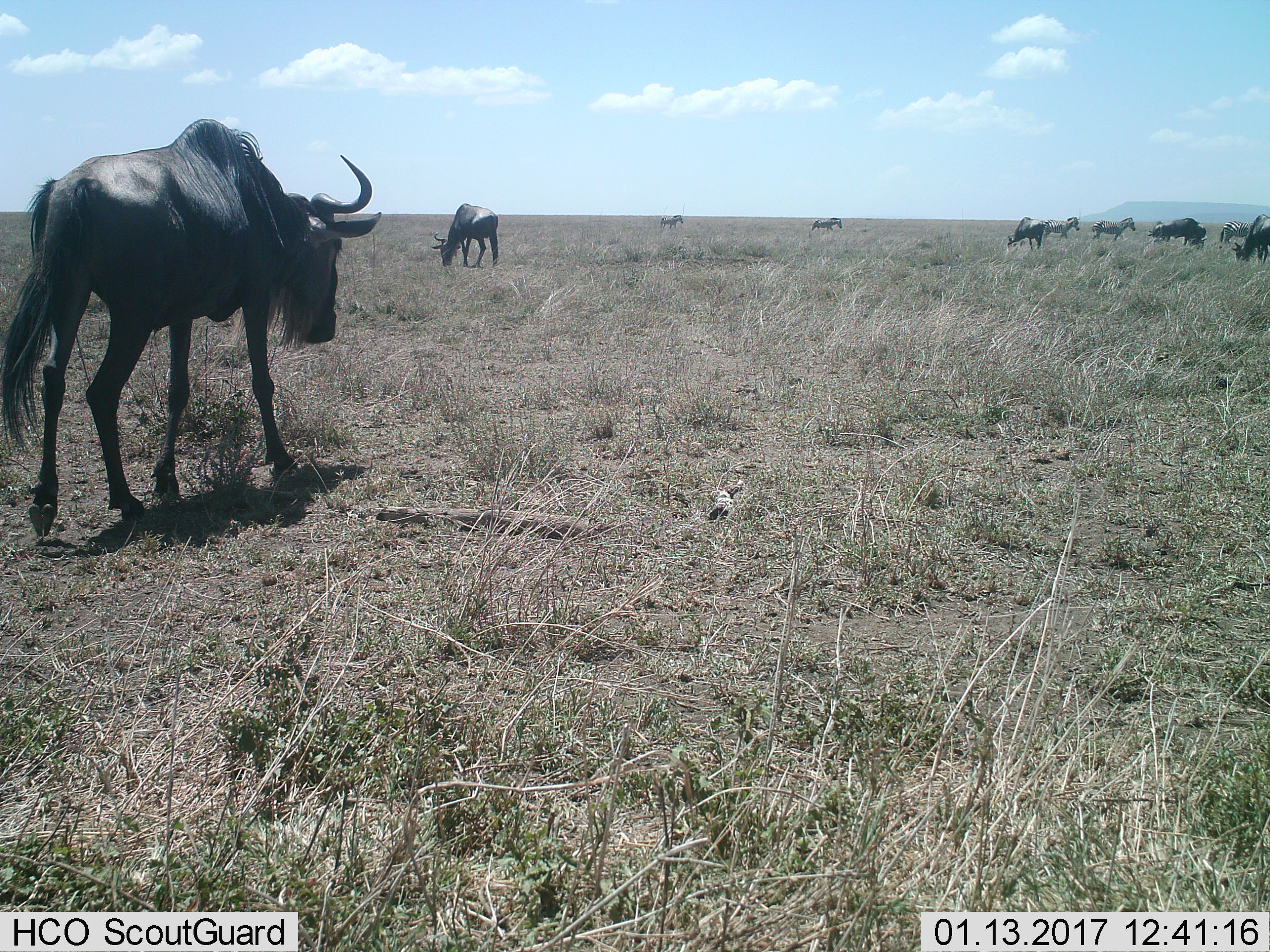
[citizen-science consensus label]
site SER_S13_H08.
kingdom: Animalia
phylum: Chordata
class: Mammalia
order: Artiodactyla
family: Bovidae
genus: Connochaetes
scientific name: Connochaetes taurinus taurinus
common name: blue wildebeest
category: wildebeestblue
Wildebeestblue (blue wildebeest) (Connochaetes taurinus taurinus), count 5. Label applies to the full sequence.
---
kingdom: Animalia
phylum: Chordata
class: Mammalia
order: Perissodactyla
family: Equidae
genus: Equus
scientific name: Equus quagga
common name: plains zebra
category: zebraplains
Zebraplains (plains zebra) (Equus quagga), count 6. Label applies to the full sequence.